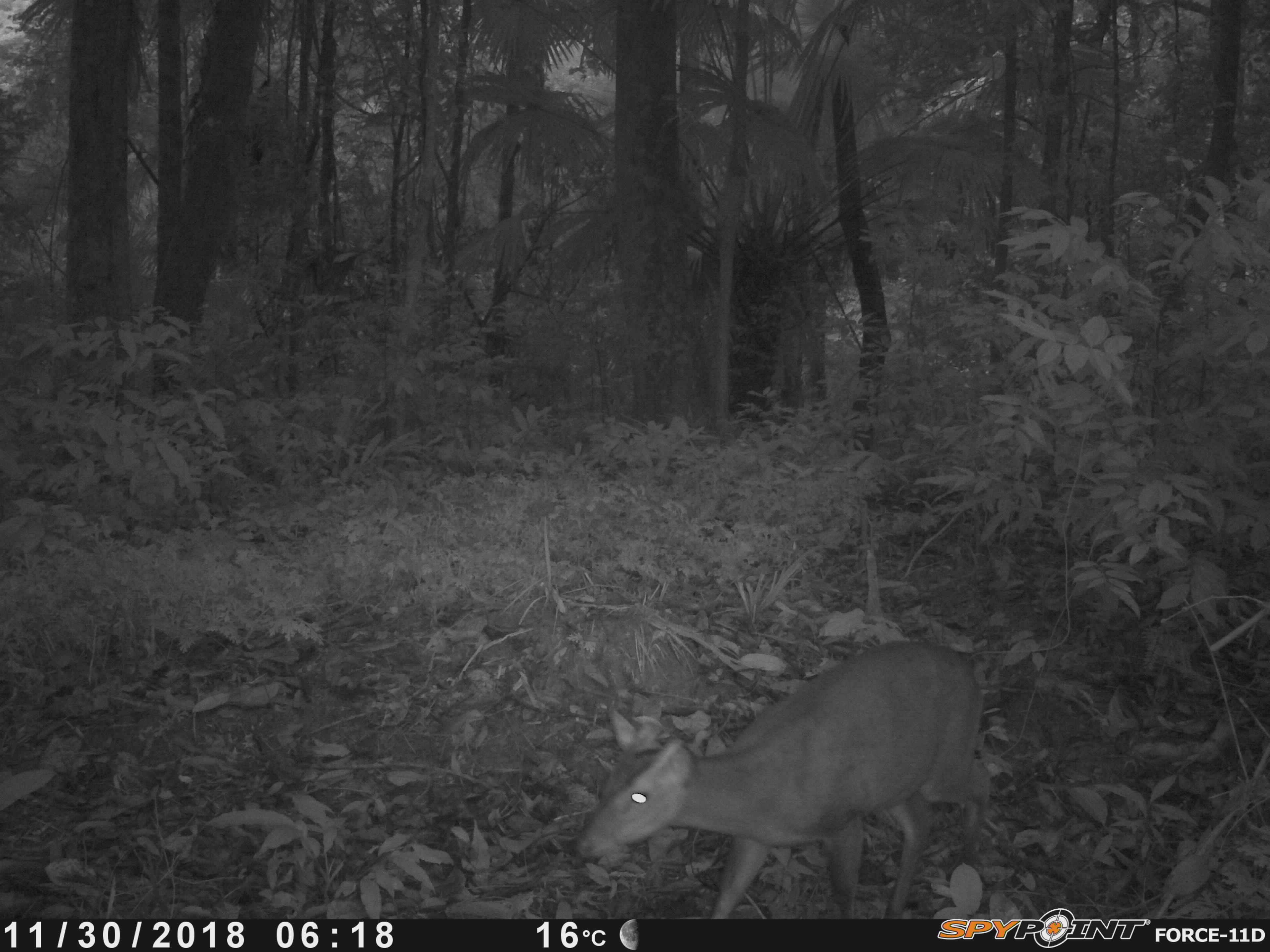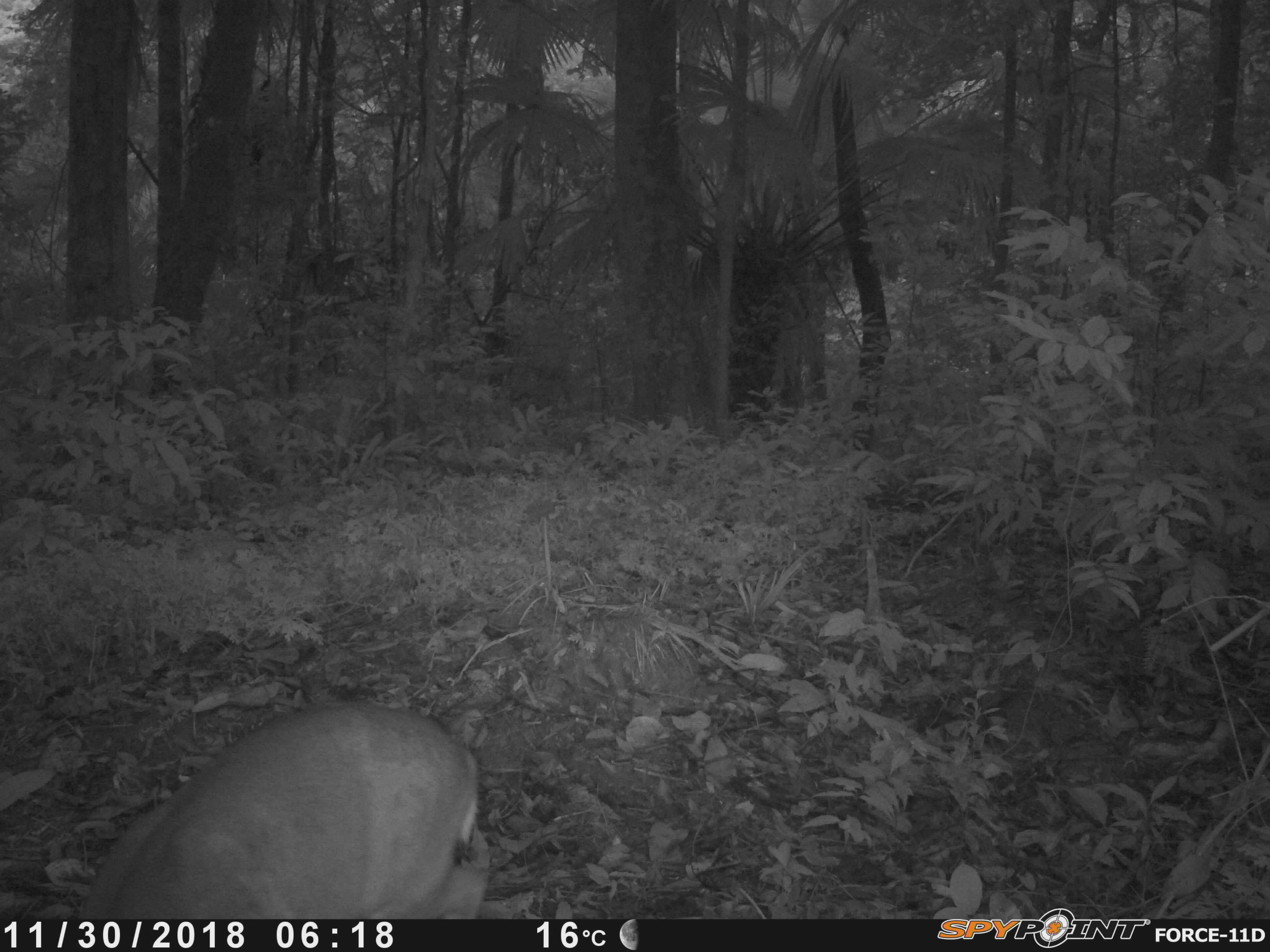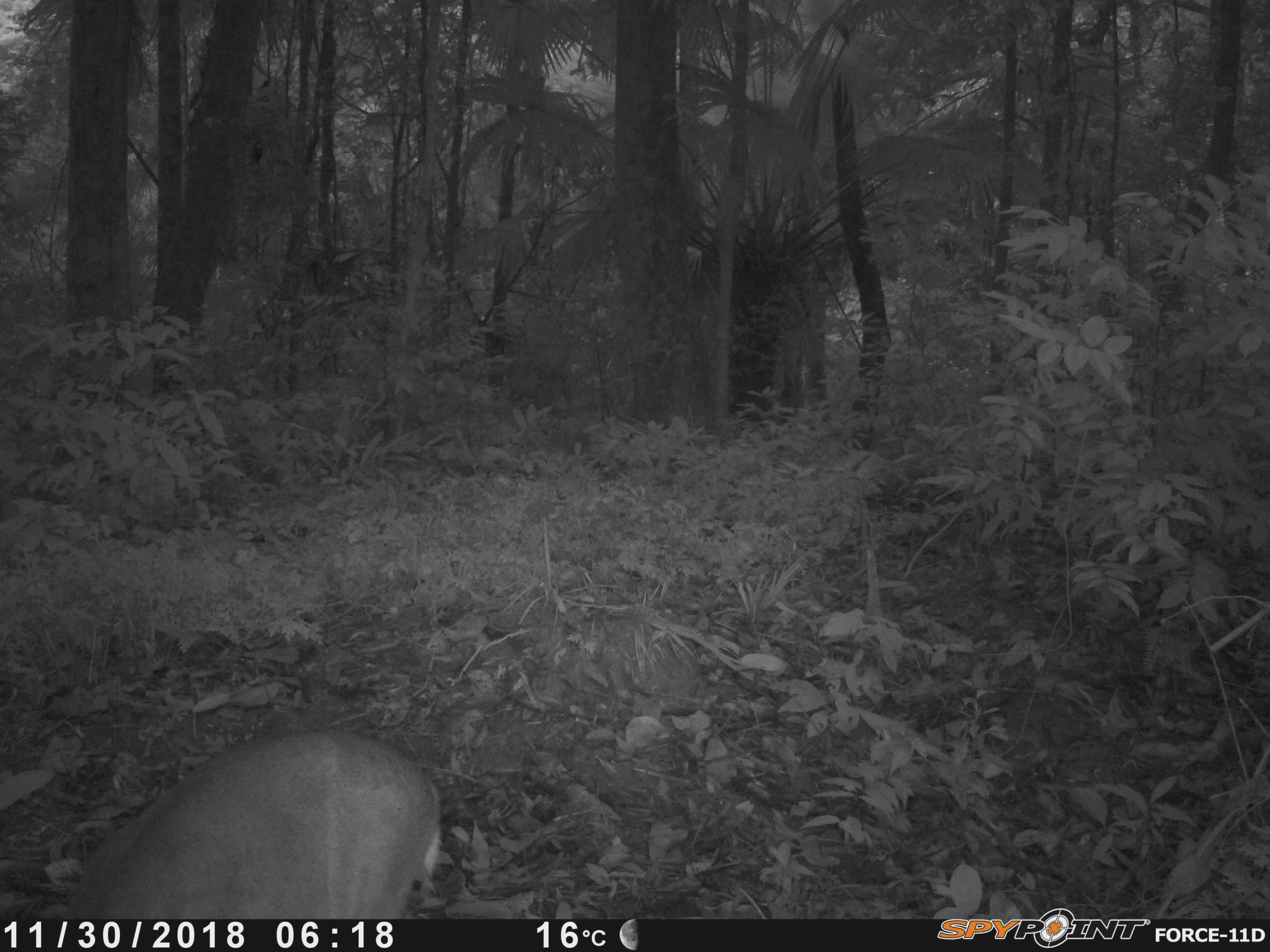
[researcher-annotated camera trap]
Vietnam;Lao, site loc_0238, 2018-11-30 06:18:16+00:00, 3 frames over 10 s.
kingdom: Animalia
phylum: Chordata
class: Mammalia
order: Artiodactyla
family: Cervidae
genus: Muntiacus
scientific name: Muntiacus vuquangensis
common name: large-antlered muntjac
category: large antlered muntjac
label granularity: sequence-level